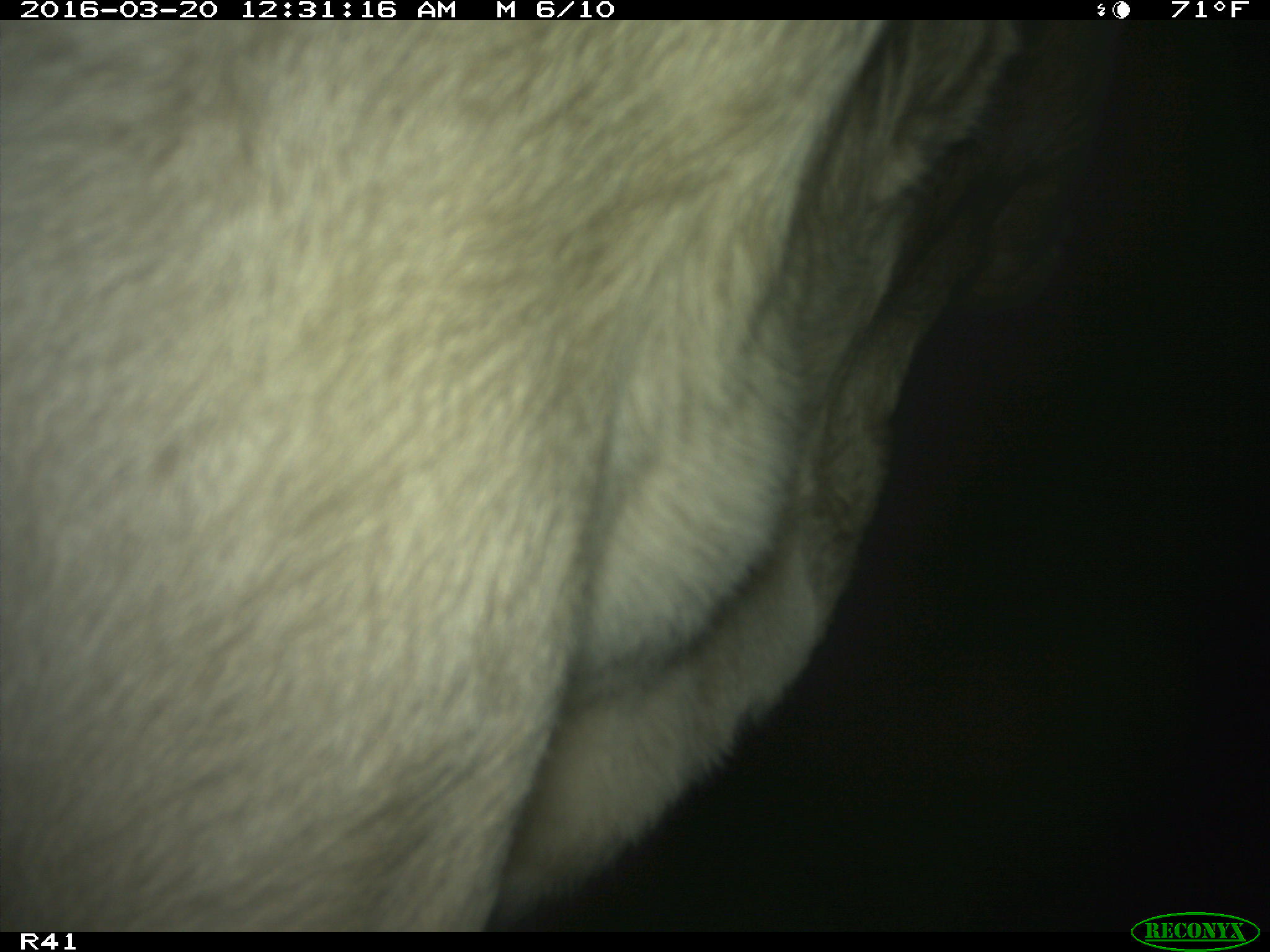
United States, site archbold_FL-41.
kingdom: Animalia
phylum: Chordata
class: Mammalia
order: Artiodactyla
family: Bovidae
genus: Bos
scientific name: Bos taurus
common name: domestic cow